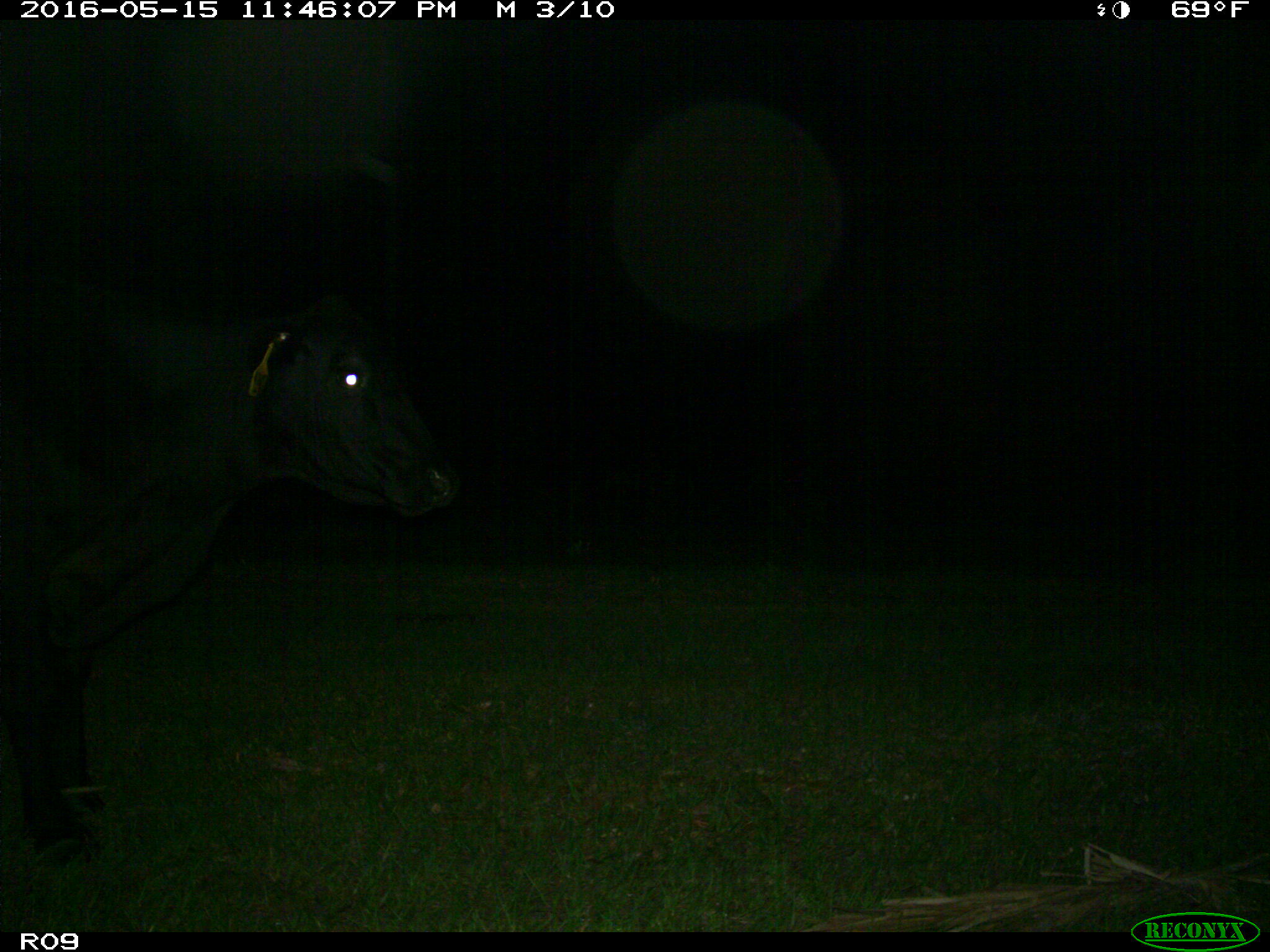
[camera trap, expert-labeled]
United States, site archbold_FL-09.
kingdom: Animalia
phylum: Chordata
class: Mammalia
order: Artiodactyla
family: Bovidae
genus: Bos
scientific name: Bos taurus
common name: domestic cow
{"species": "Bos taurus (domestic cow)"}